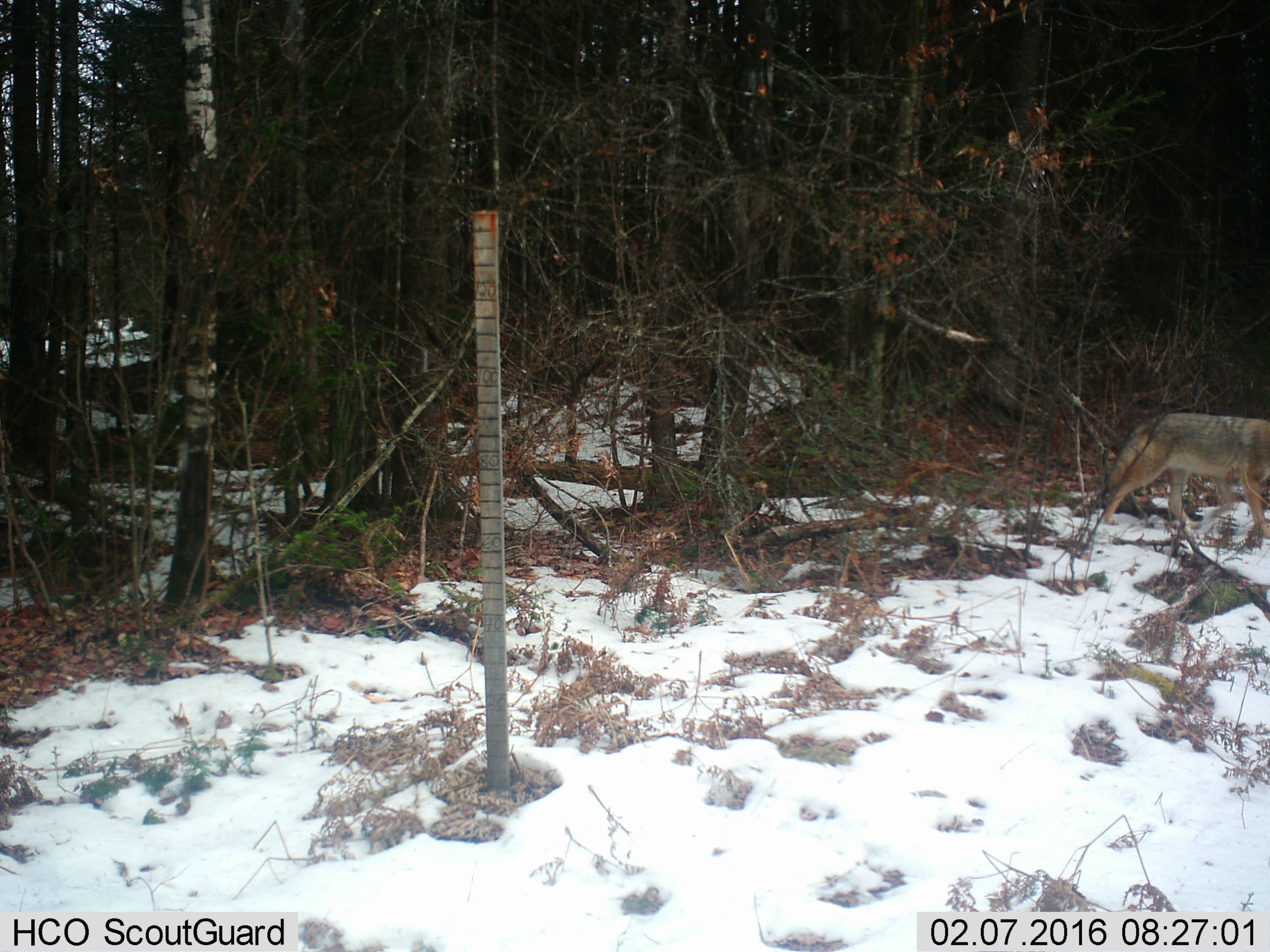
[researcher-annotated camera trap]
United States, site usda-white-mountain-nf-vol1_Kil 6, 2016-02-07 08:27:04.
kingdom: Animalia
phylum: Chordata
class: Mammalia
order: Carnivora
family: Canidae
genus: Canis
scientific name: Canis latrans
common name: coyote